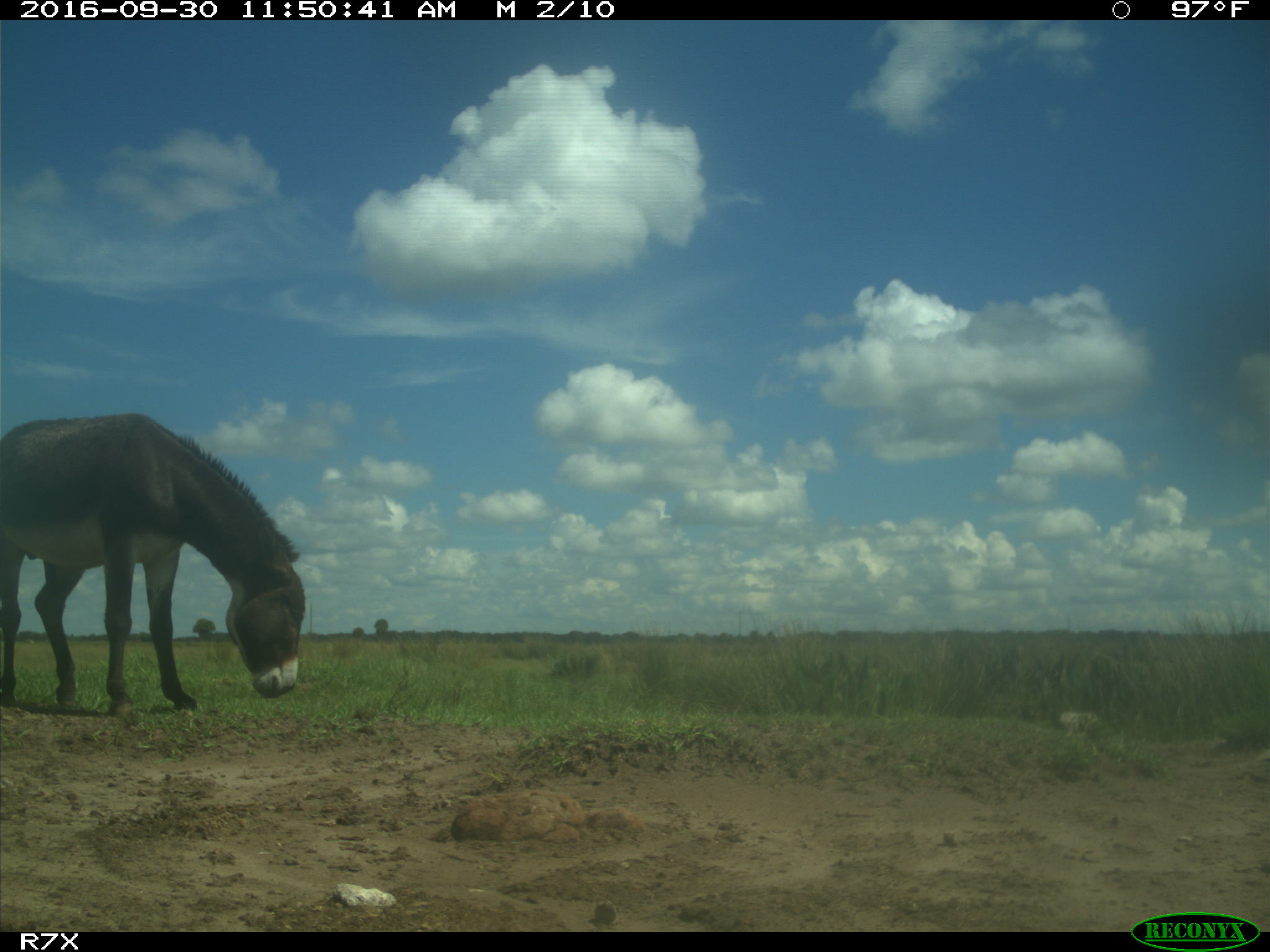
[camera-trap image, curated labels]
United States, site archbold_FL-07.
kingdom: Animalia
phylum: Chordata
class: Mammalia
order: Perissodactyla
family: Equidae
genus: Equus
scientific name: Equus africanus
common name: african wild ass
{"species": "Equus africanus (african wild ass)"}